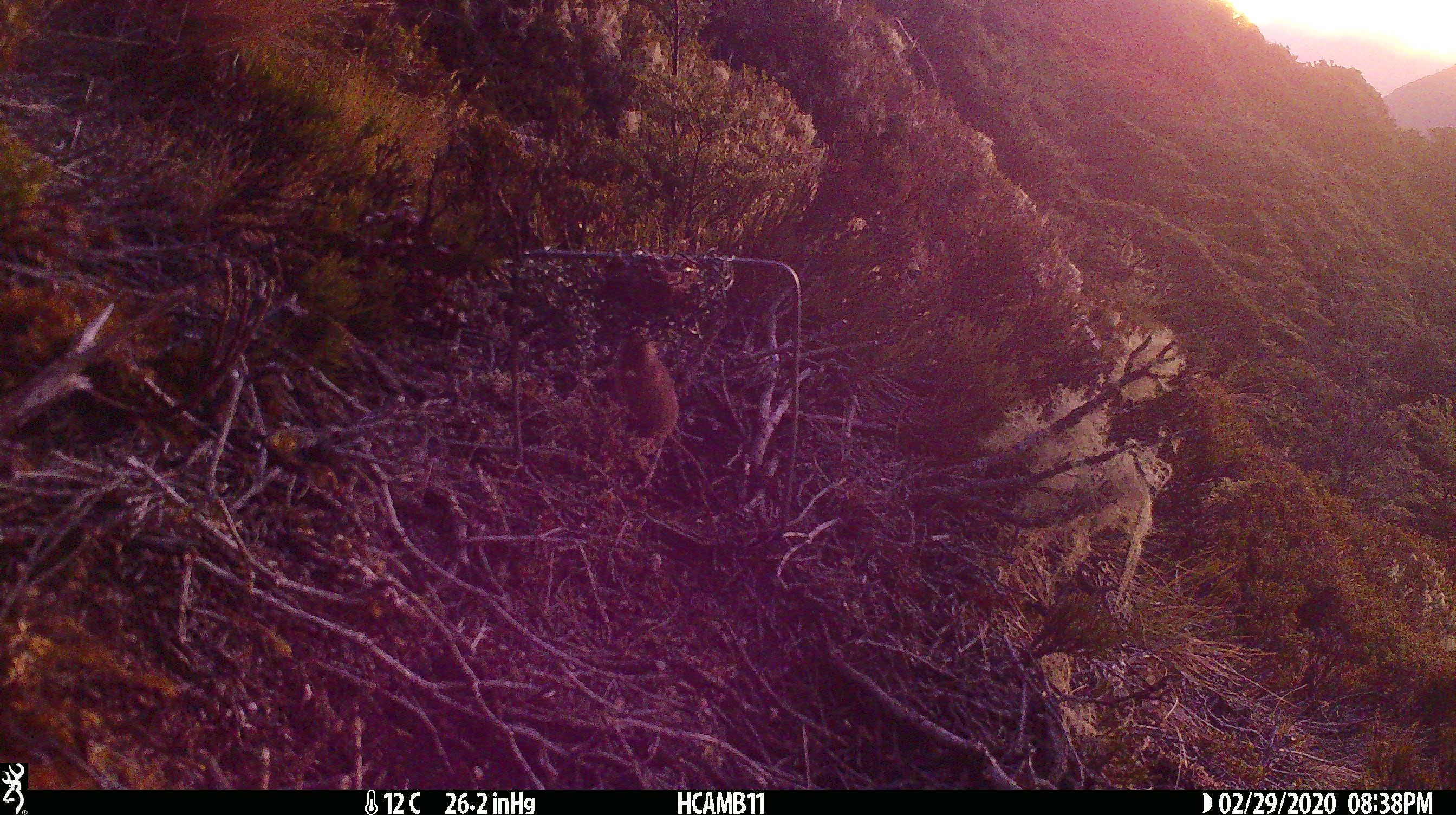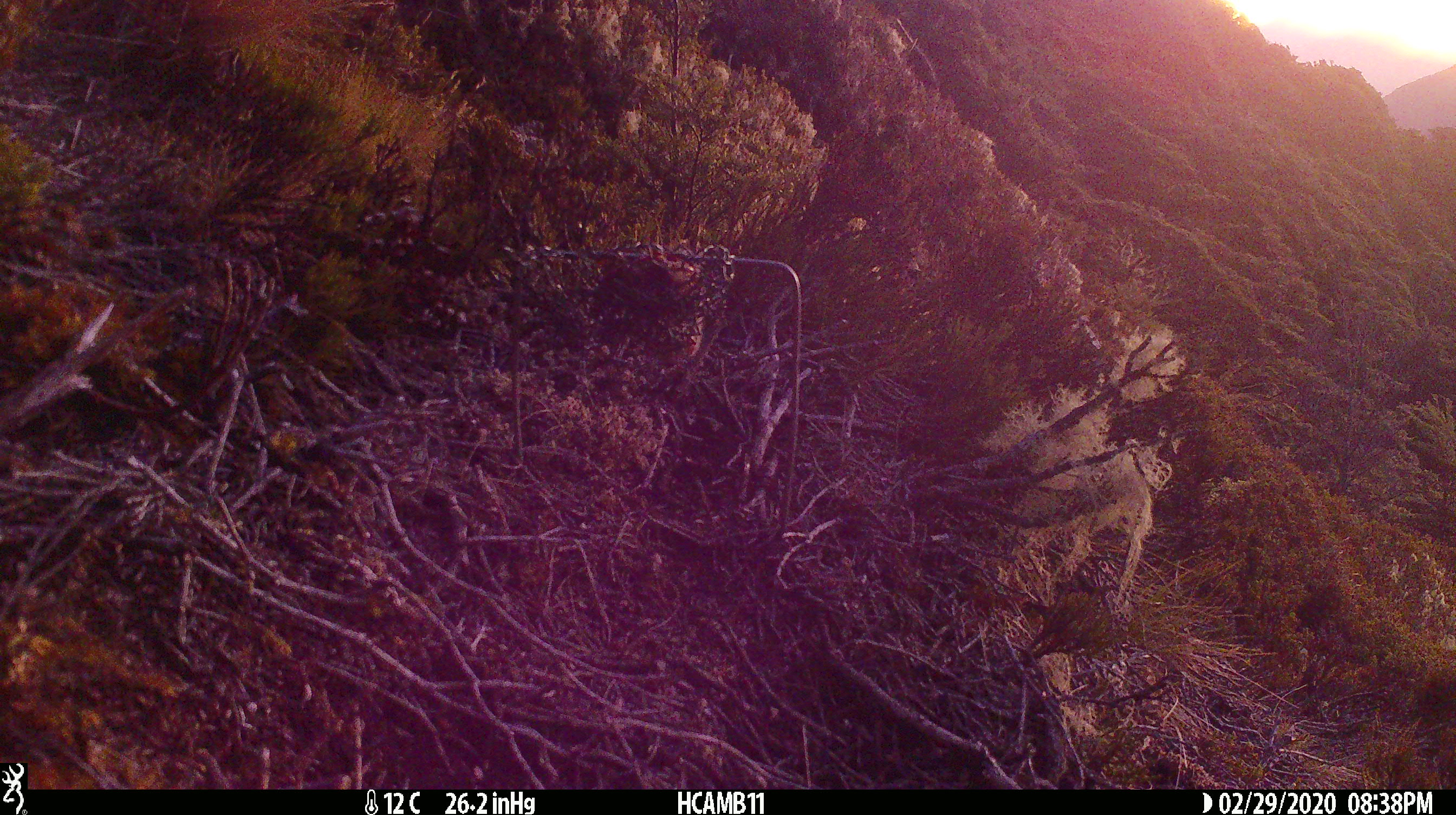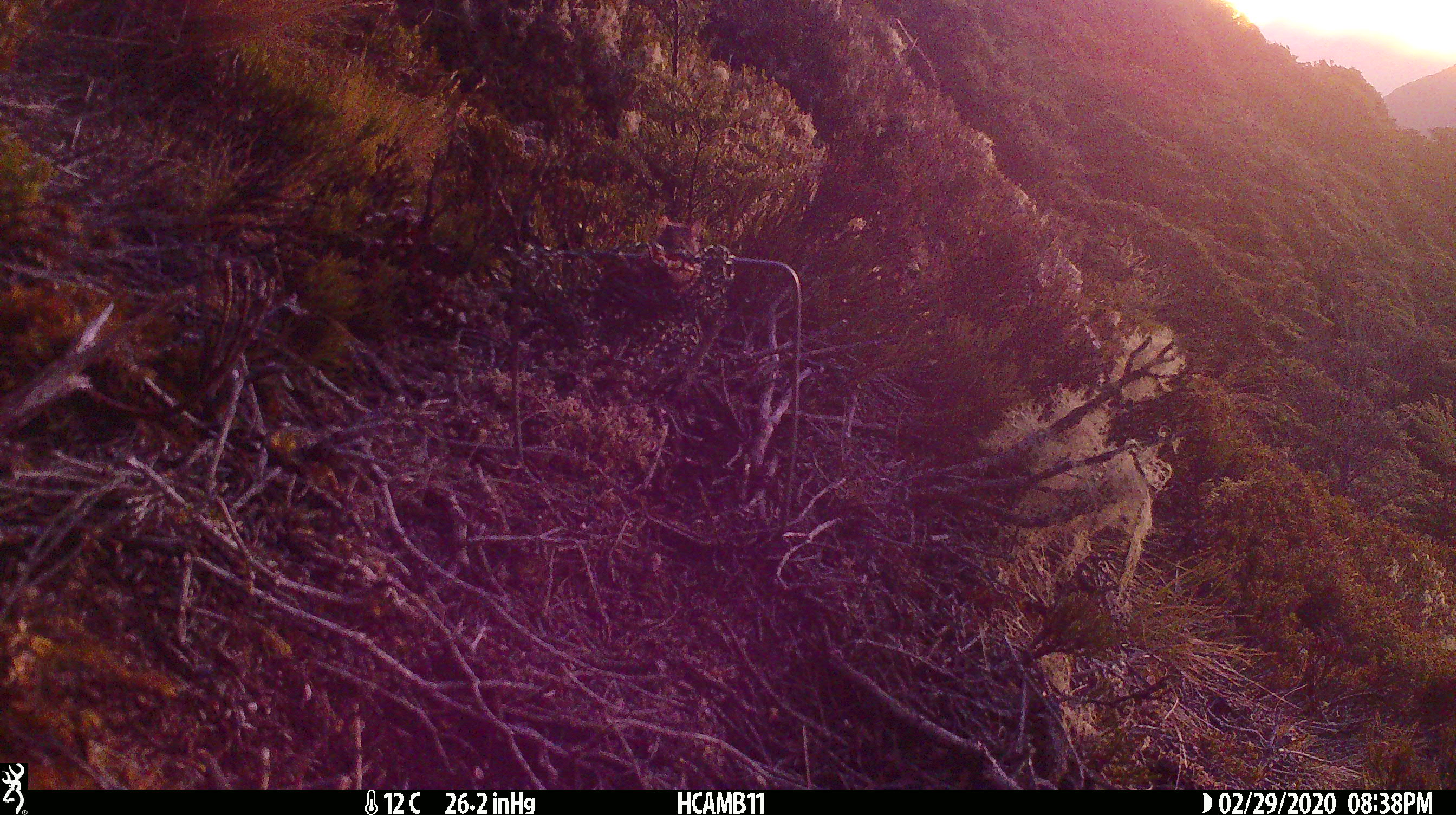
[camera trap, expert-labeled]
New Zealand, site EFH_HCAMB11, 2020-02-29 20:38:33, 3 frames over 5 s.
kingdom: Animalia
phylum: Chordata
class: Mammalia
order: Rodentia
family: Muridae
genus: Mus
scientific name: Mus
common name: mouse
Mouse (Mus).